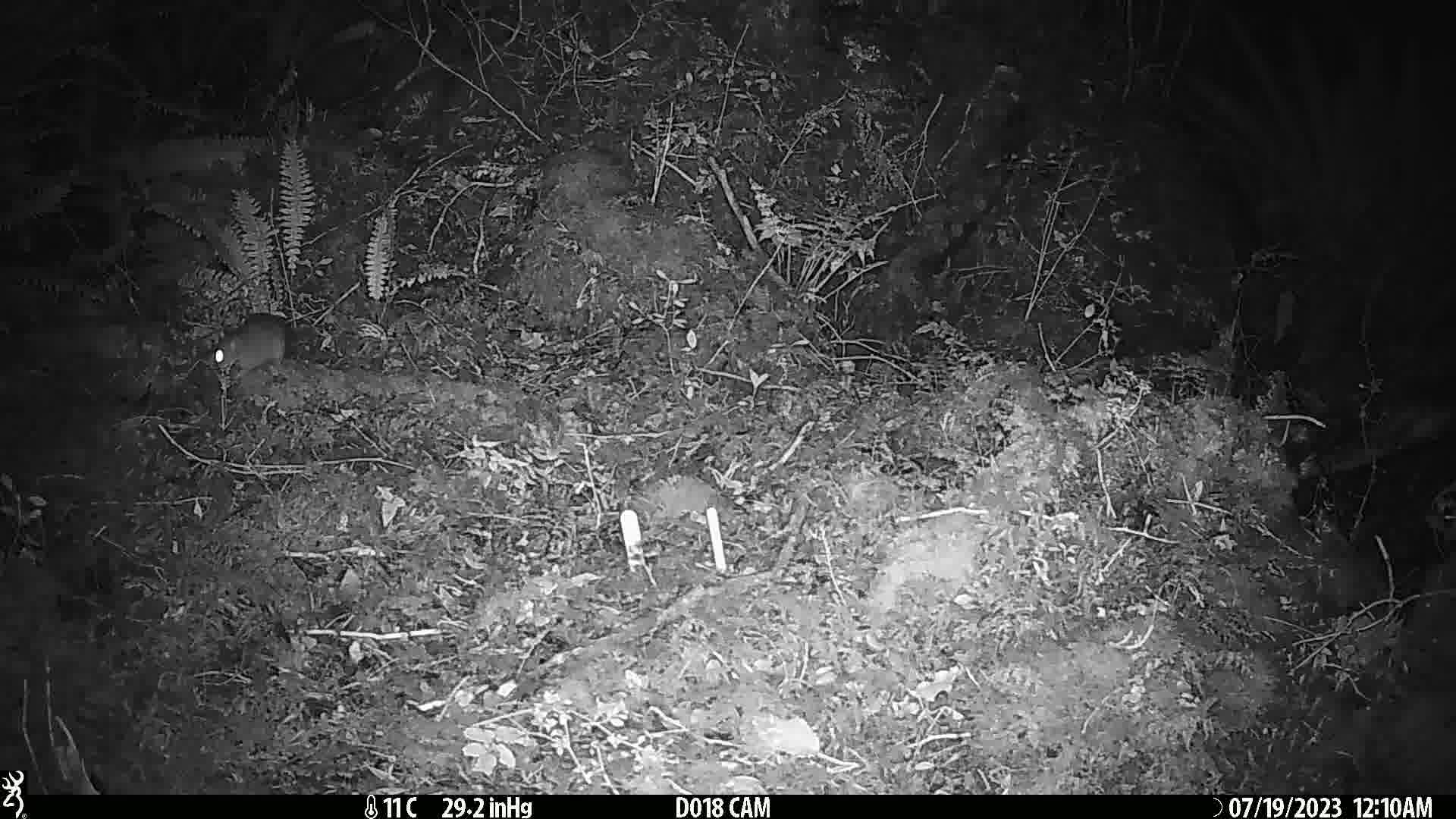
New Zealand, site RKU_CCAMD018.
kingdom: Animalia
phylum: Chordata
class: Mammalia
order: Rodentia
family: Muridae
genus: Rattus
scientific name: Rattus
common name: rat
Rat (Rattus).